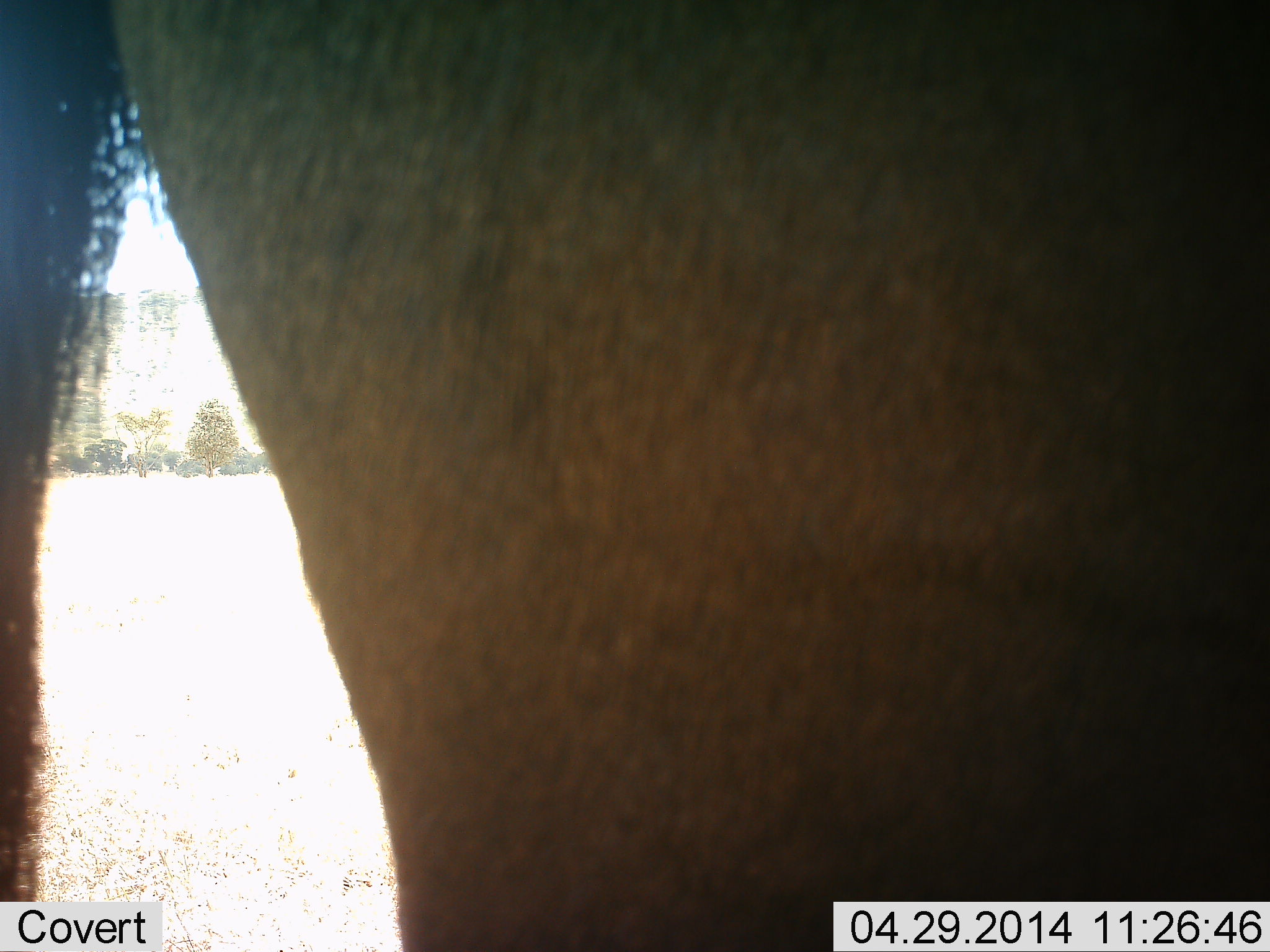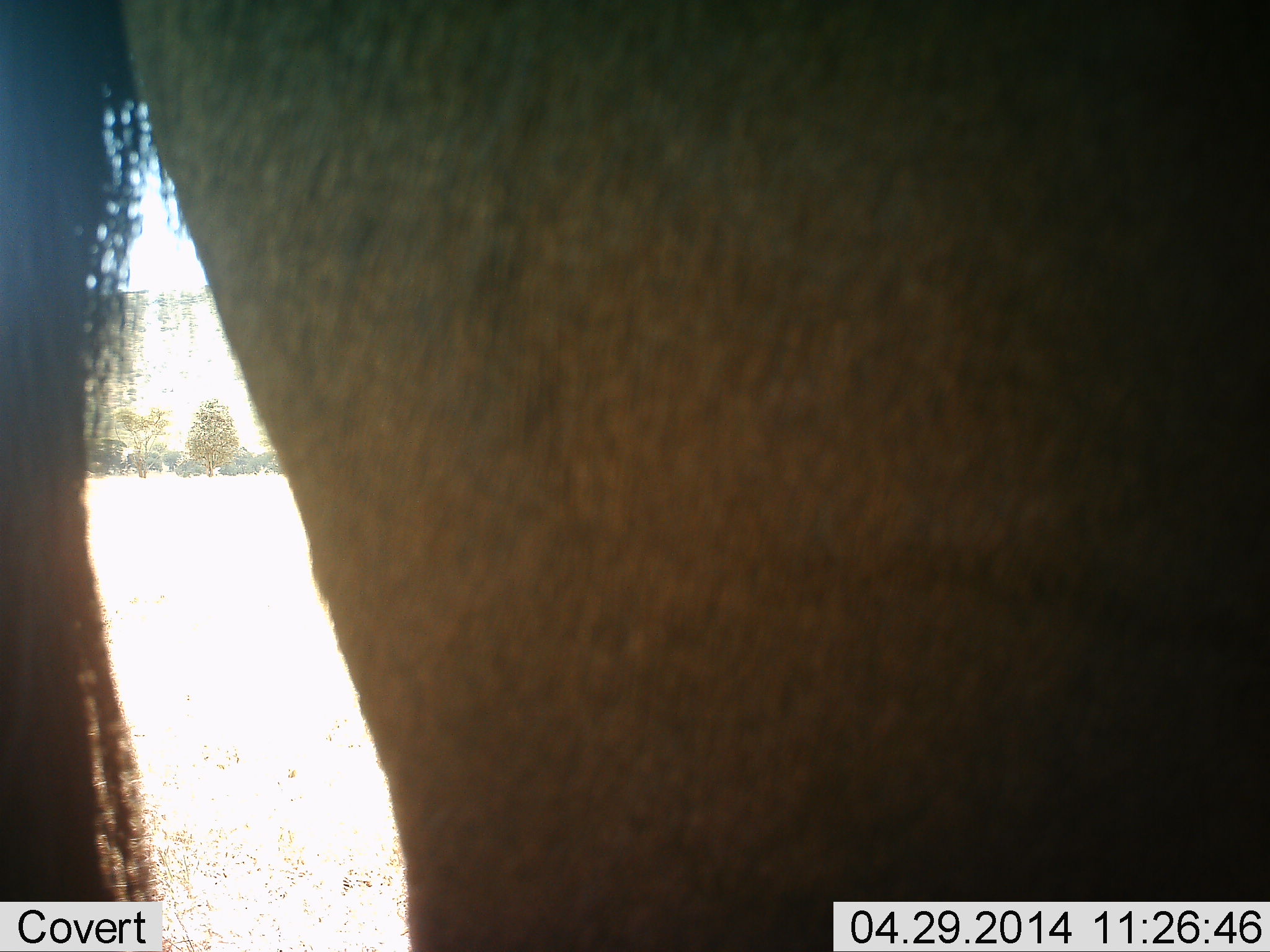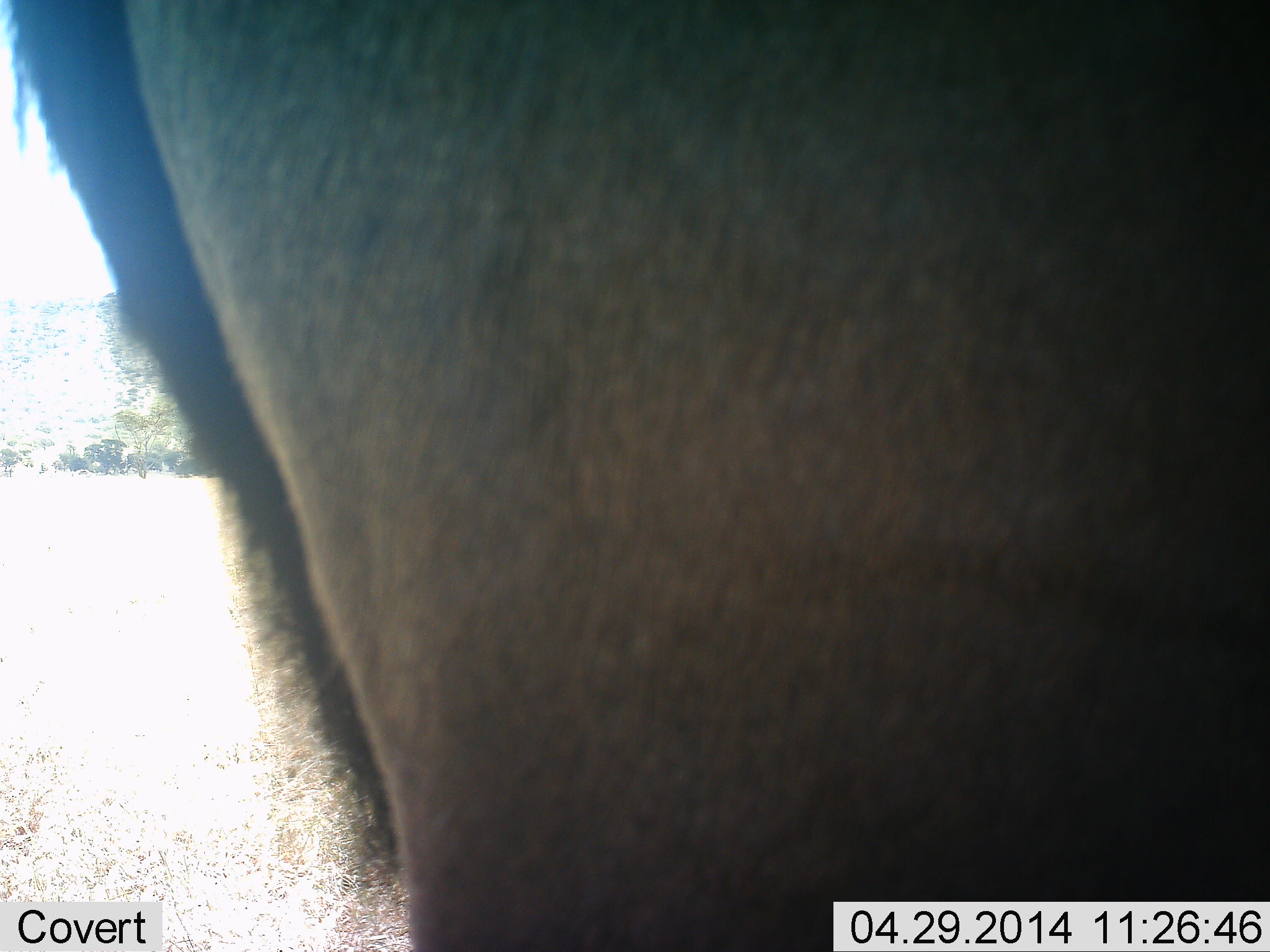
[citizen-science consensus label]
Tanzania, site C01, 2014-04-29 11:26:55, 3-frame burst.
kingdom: Animalia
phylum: Chordata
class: Mammalia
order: Artiodactyla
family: Bovidae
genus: Connochaetes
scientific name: Connochaetes taurinus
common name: blue wildebeest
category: wildebeest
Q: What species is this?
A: Wildebeest (blue wildebeest) (Connochaetes taurinus).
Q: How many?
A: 1.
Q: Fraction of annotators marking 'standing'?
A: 90%.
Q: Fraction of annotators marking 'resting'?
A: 0%.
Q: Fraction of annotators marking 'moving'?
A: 10%.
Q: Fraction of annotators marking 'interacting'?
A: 0%.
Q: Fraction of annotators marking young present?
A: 0%.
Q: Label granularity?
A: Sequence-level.